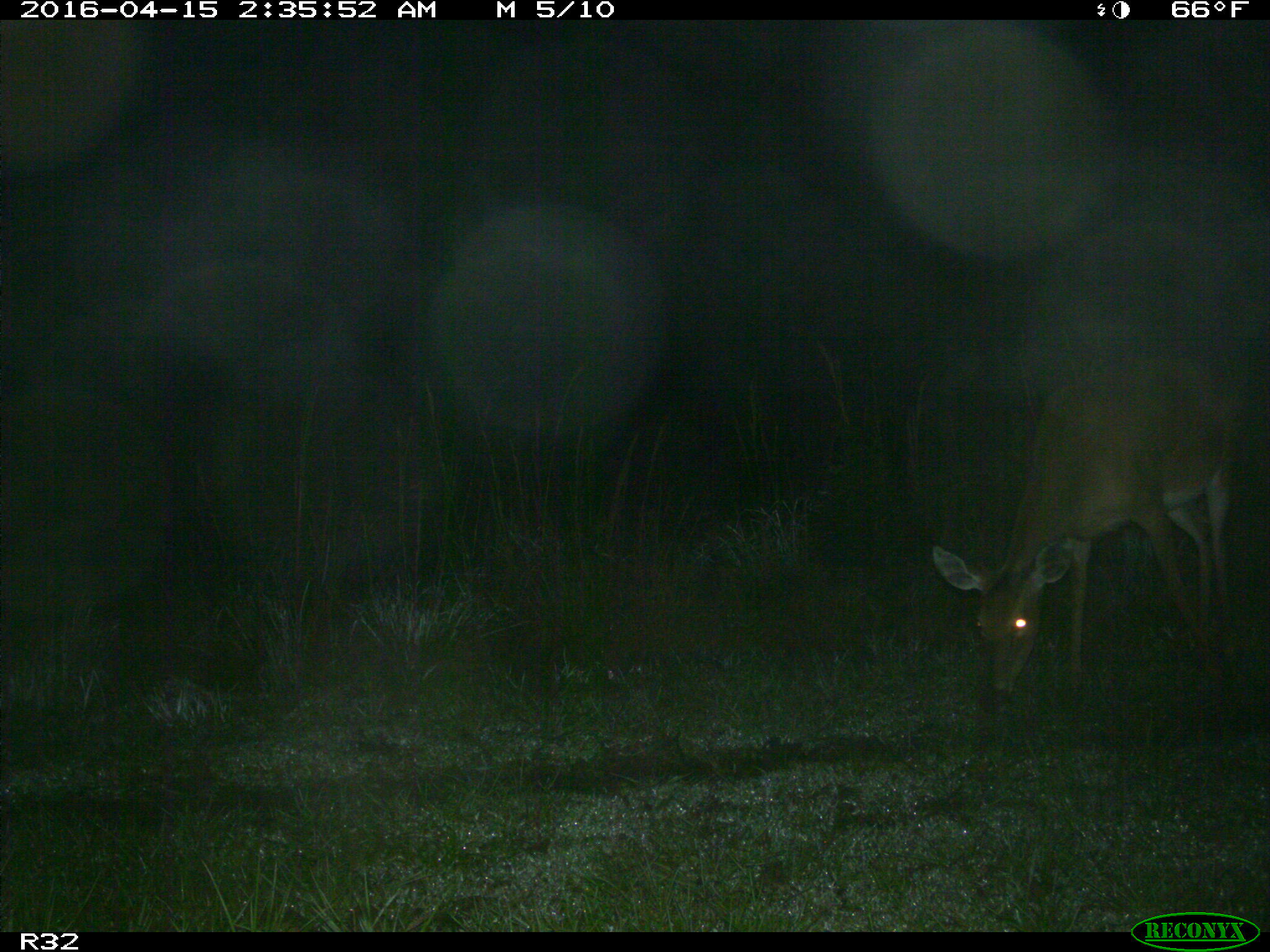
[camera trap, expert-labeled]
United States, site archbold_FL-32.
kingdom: Animalia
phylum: Chordata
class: Mammalia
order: Artiodactyla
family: Cervidae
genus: Odocoileus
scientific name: Odocoileus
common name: deer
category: unidentified deer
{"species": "unidentified deer (deer) (Odocoileus)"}